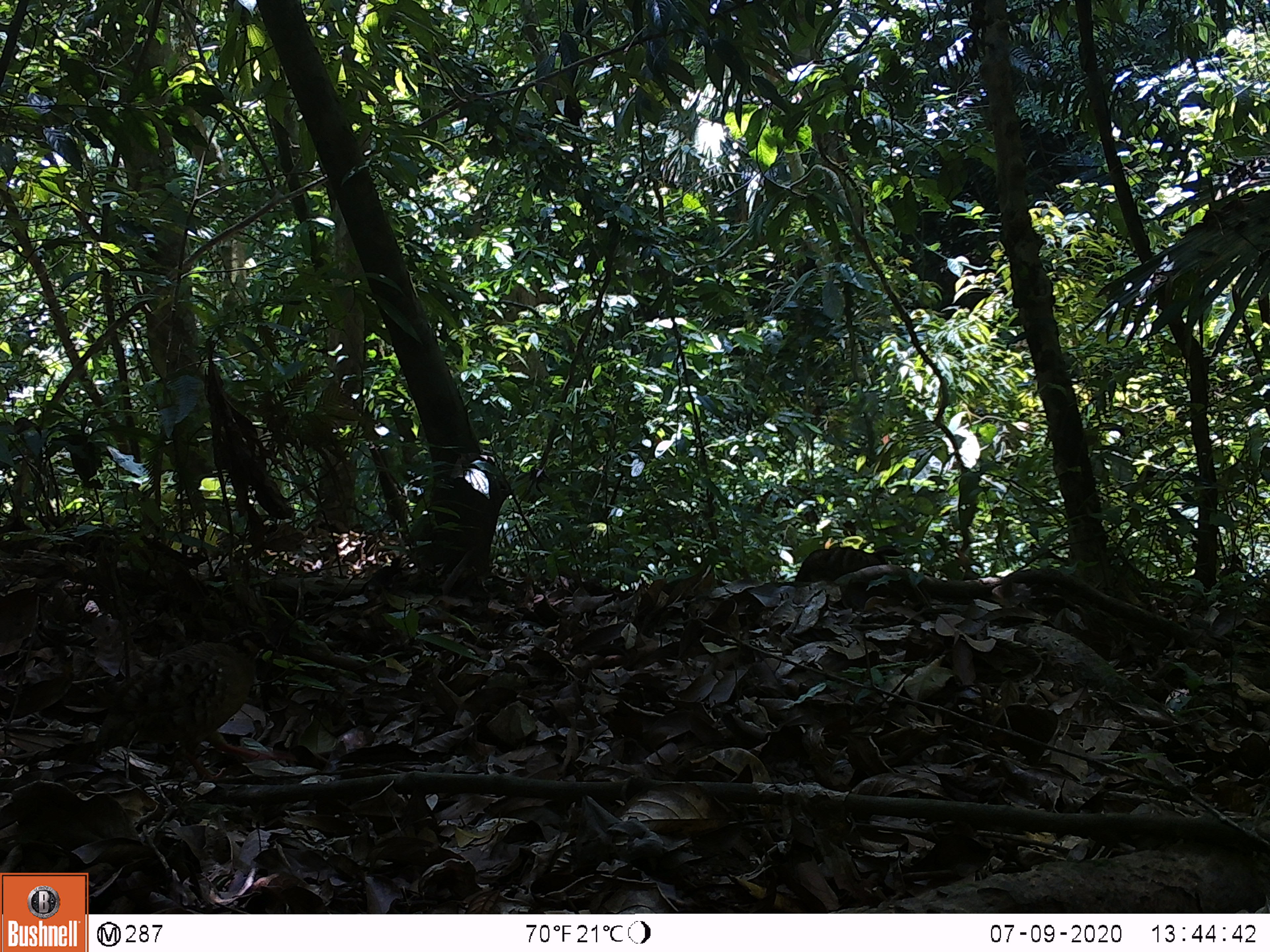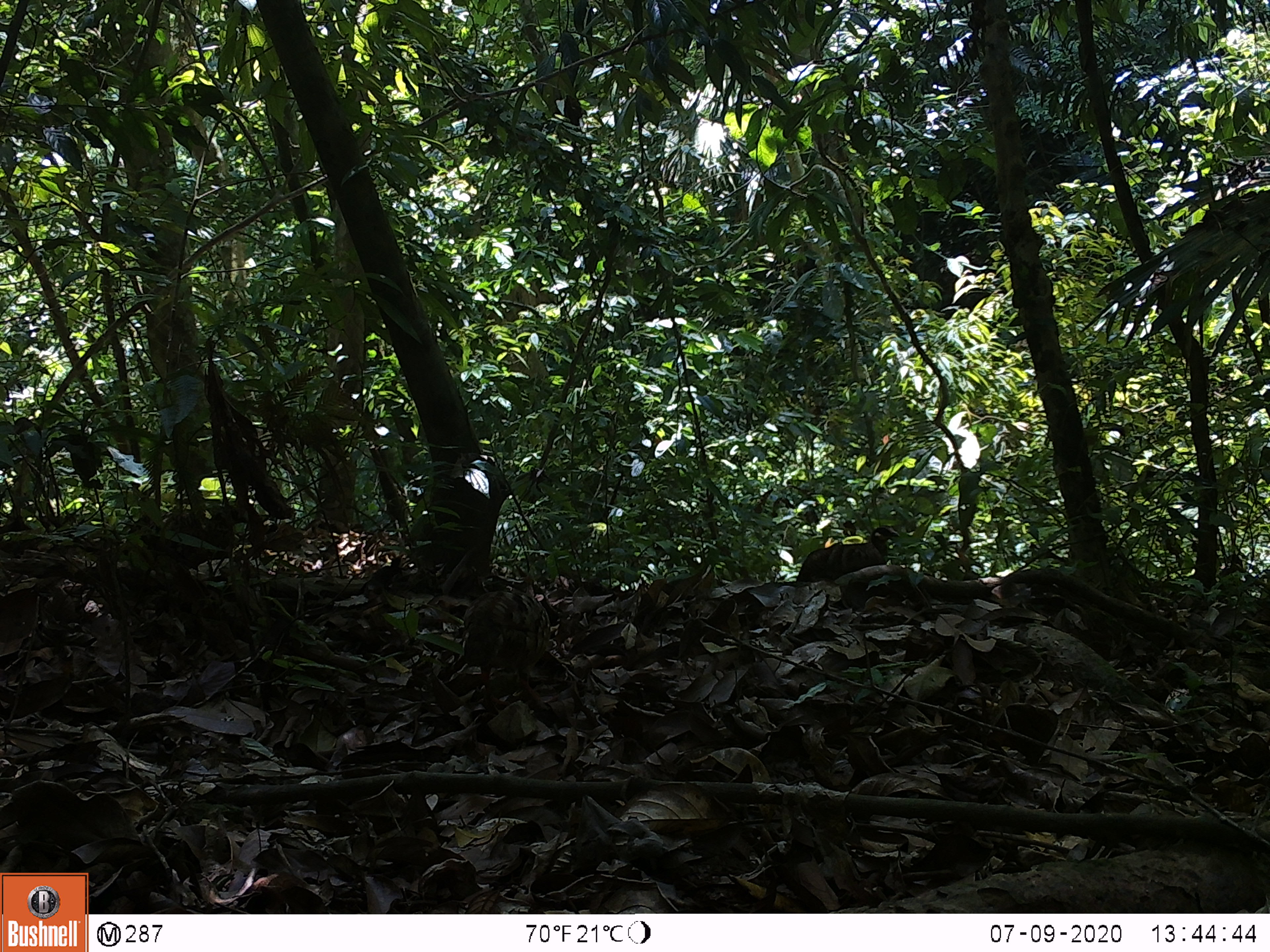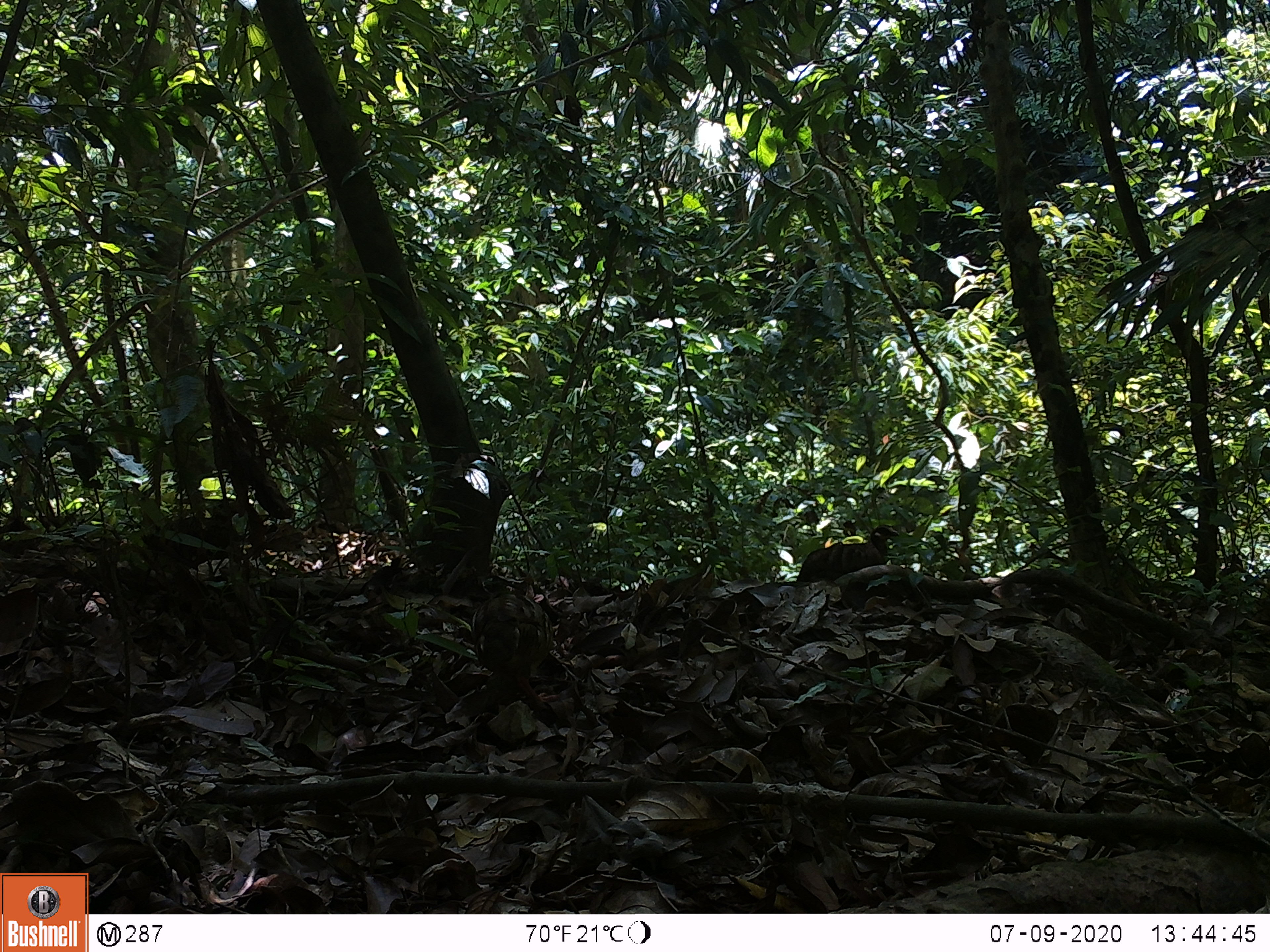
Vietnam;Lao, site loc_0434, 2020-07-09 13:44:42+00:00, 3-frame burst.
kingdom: Animalia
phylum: Chordata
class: Aves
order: Galliformes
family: Phasianidae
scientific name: Phasianidae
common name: partridge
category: unidentified partridge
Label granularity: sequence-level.